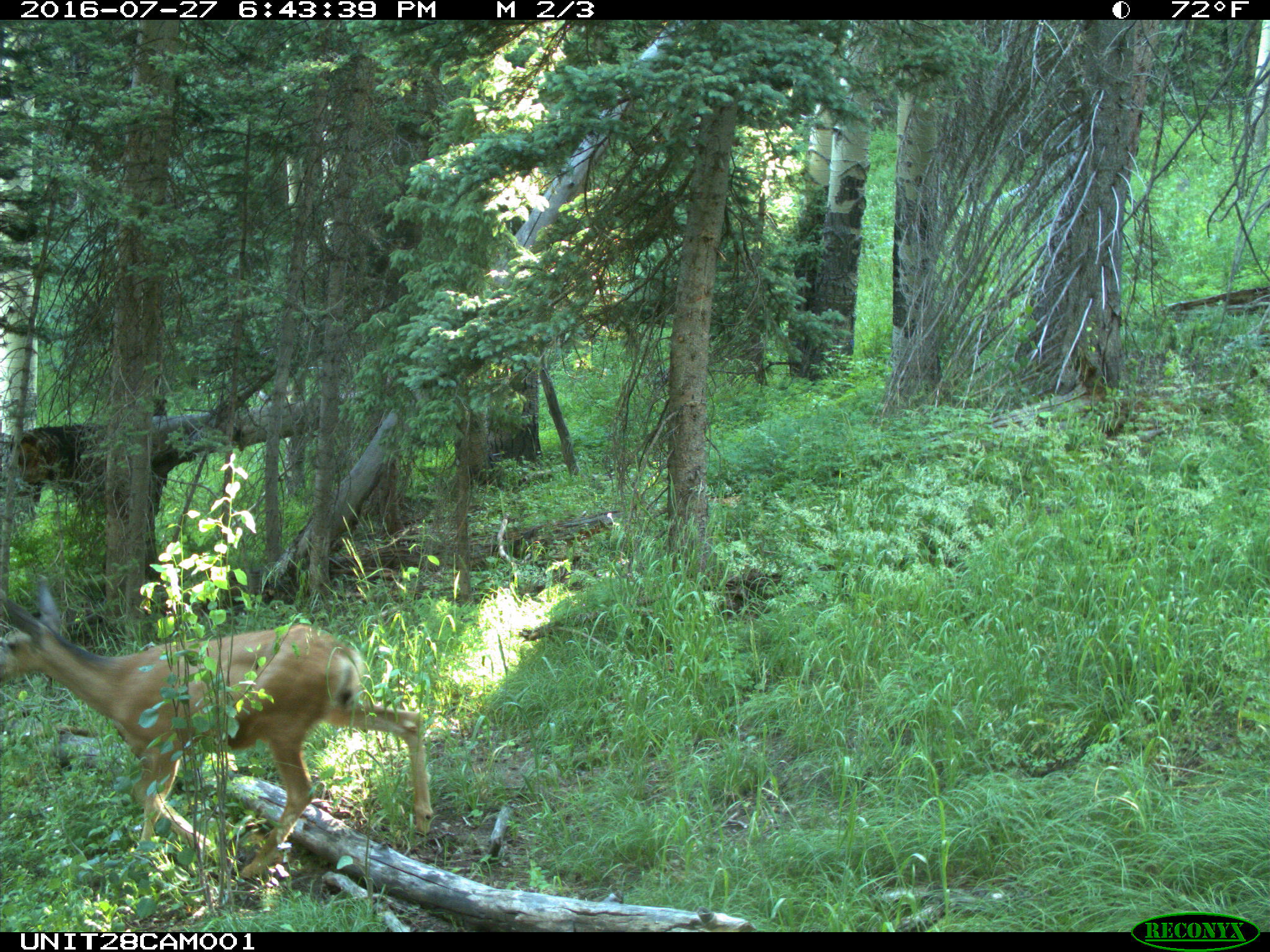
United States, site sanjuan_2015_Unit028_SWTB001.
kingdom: Animalia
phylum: Chordata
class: Mammalia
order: Artiodactyla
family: Cervidae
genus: Odocoileus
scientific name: Odocoileus hemionus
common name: mule deer